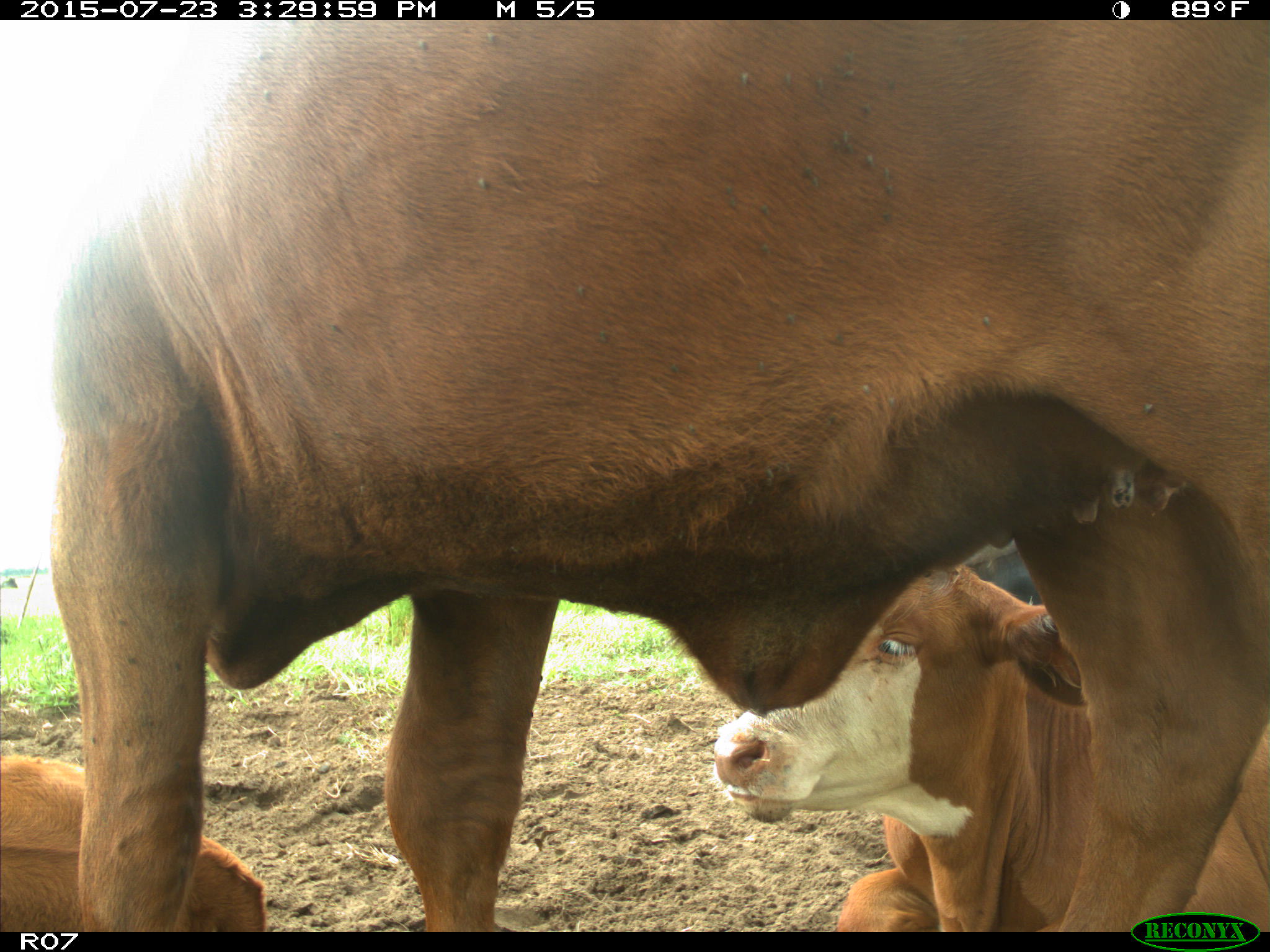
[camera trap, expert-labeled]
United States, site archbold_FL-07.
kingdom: Animalia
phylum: Chordata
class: Mammalia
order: Artiodactyla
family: Bovidae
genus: Bos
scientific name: Bos taurus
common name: domestic cow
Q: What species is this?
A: Bos taurus (domestic cow).